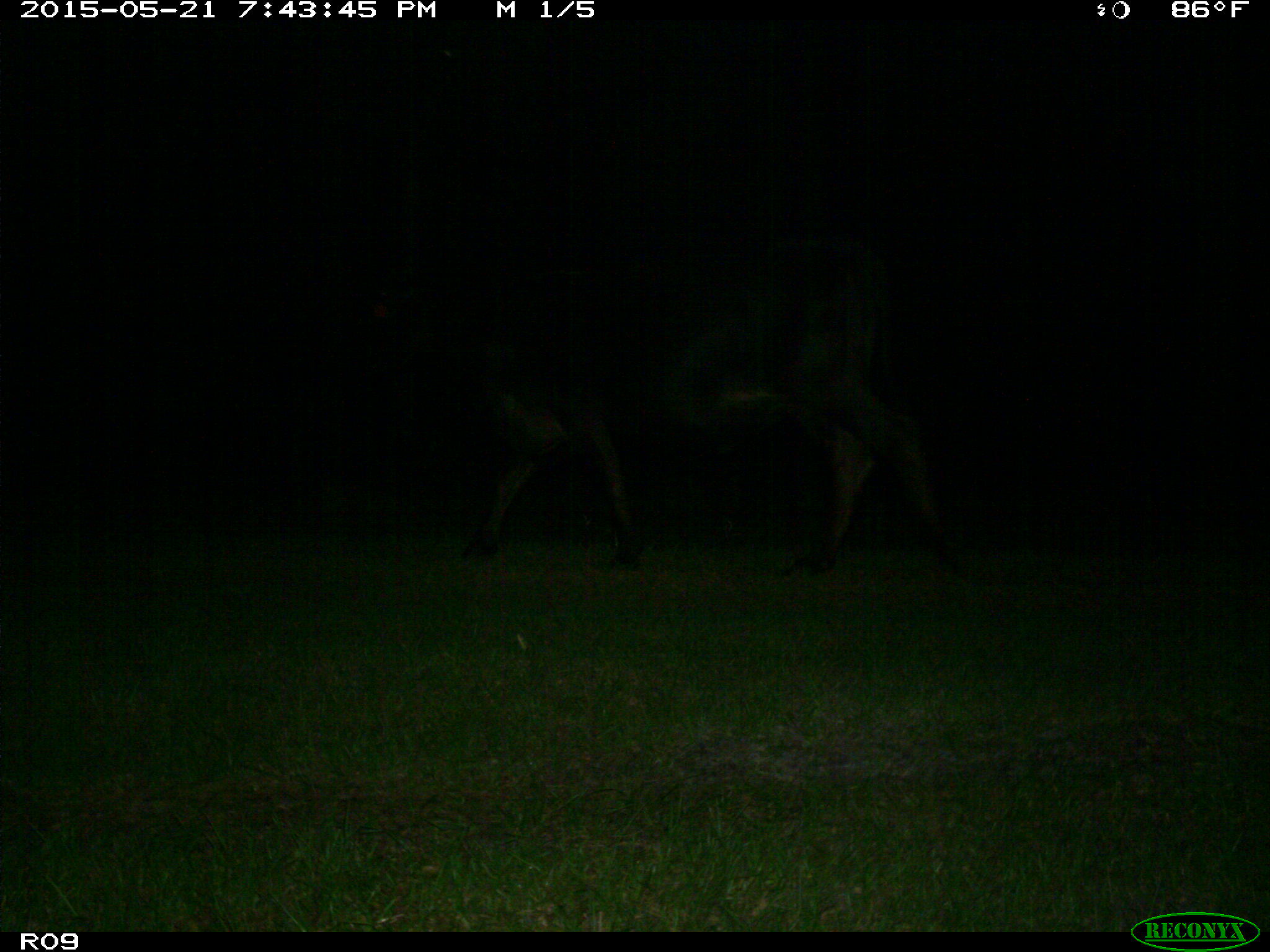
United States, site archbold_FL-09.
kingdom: Animalia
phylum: Chordata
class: Mammalia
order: Artiodactyla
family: Bovidae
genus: Bos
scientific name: Bos taurus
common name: domestic cow